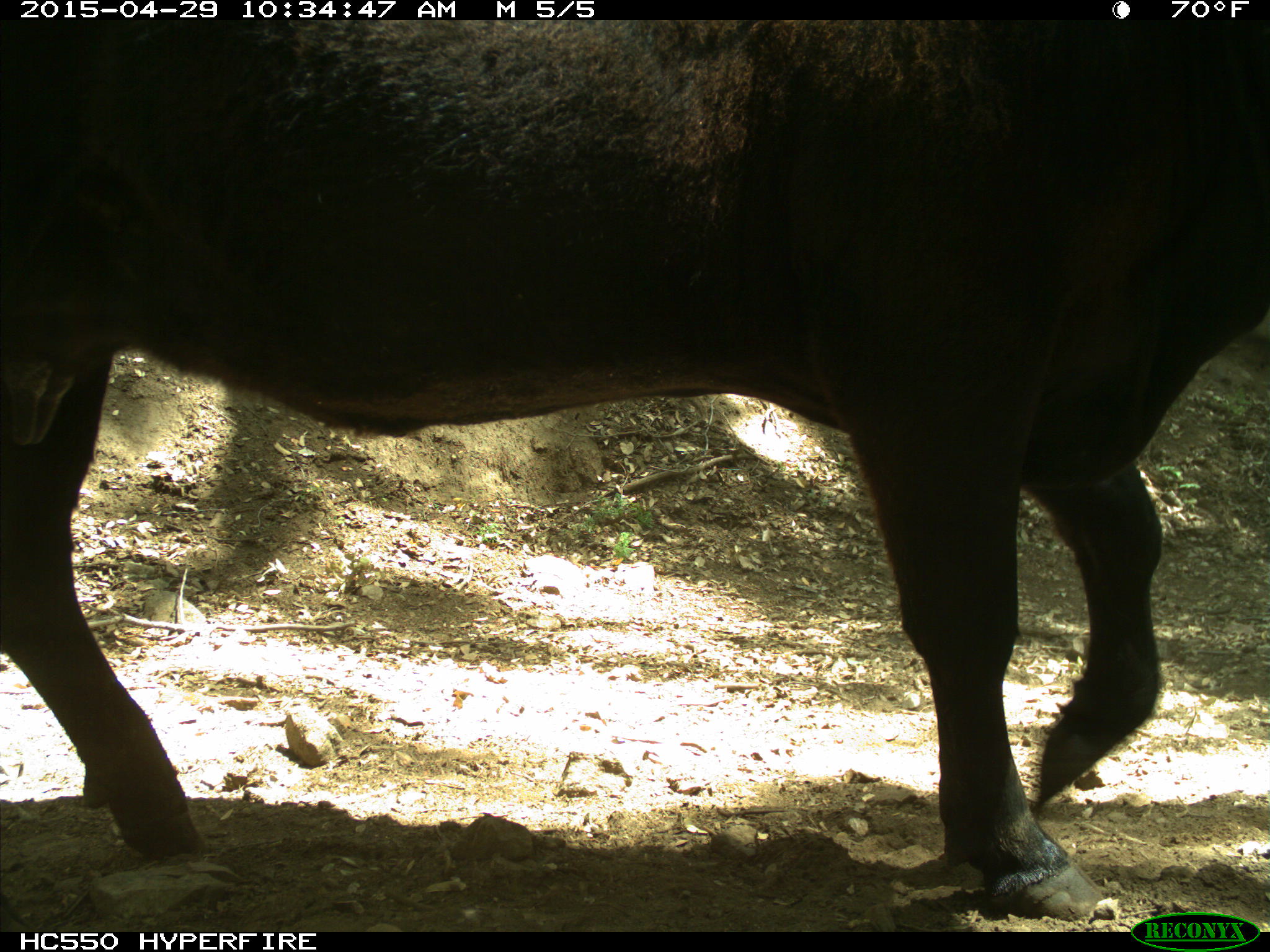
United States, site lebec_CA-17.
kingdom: Animalia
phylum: Chordata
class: Mammalia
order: Artiodactyla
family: Bovidae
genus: Bos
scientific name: Bos taurus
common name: domestic cow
Bos taurus (domestic cow).